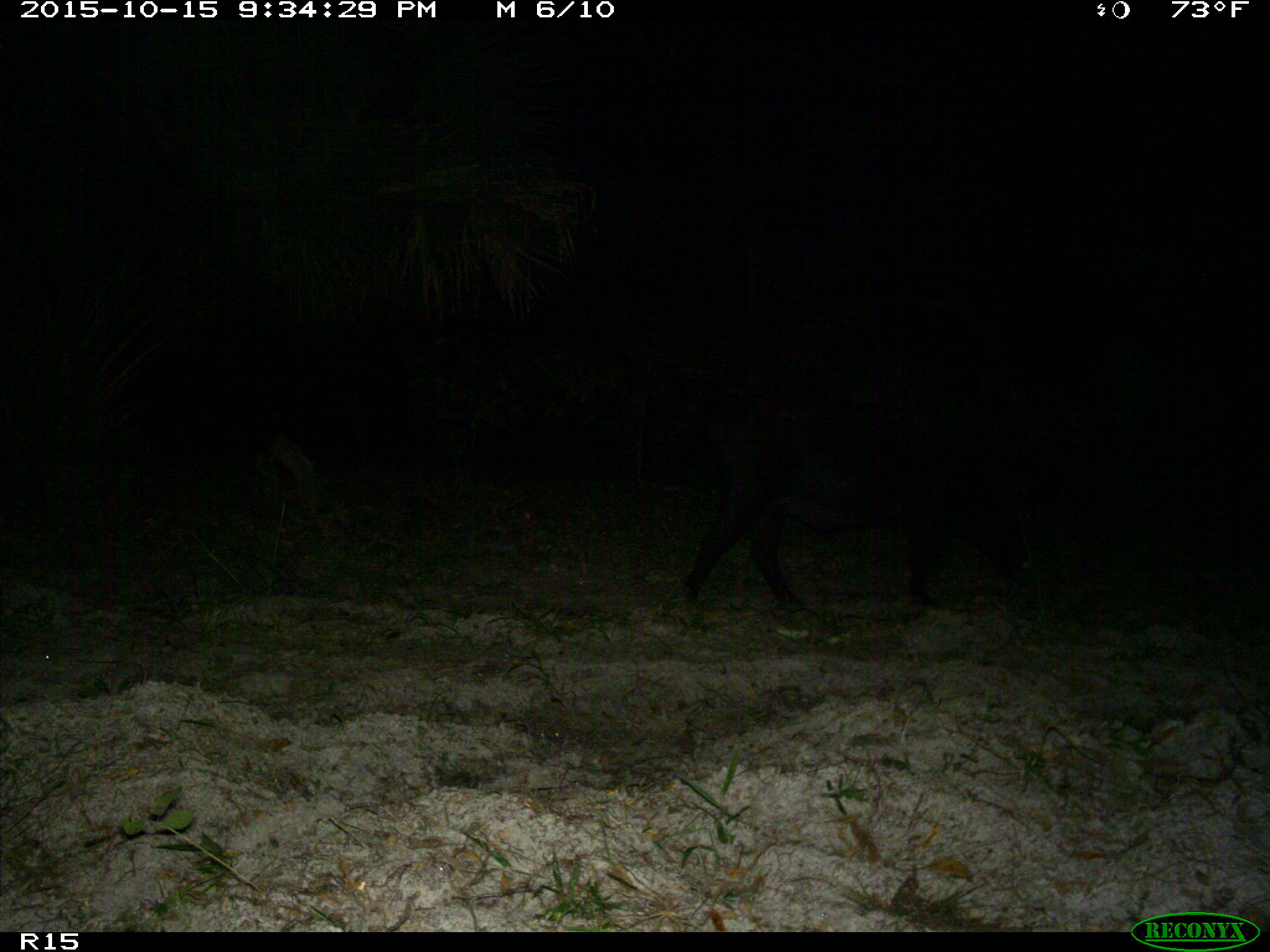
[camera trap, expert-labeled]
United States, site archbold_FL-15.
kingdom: Animalia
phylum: Chordata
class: Mammalia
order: Artiodactyla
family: Suidae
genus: Sus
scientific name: Sus scrofa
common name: wild boar